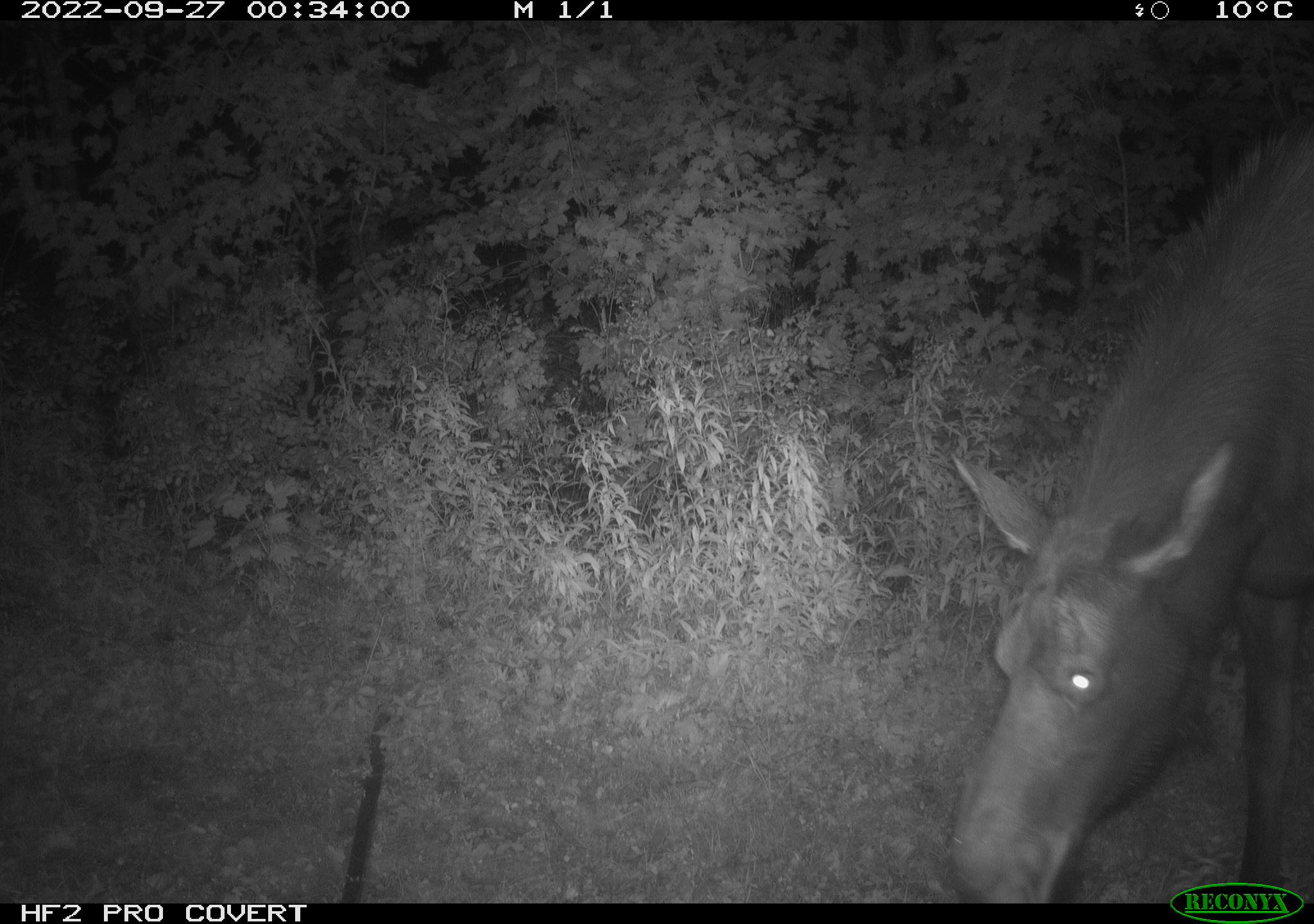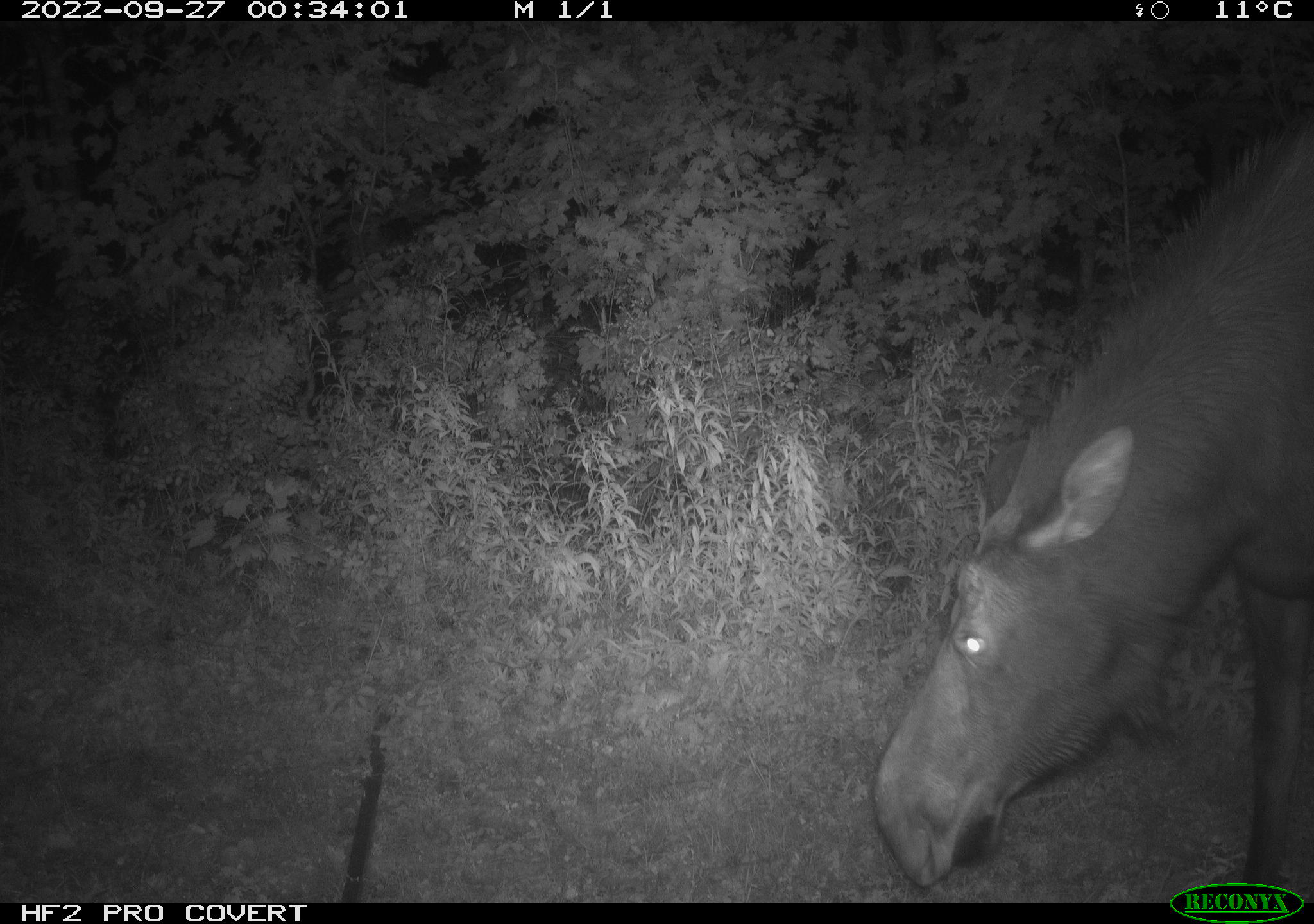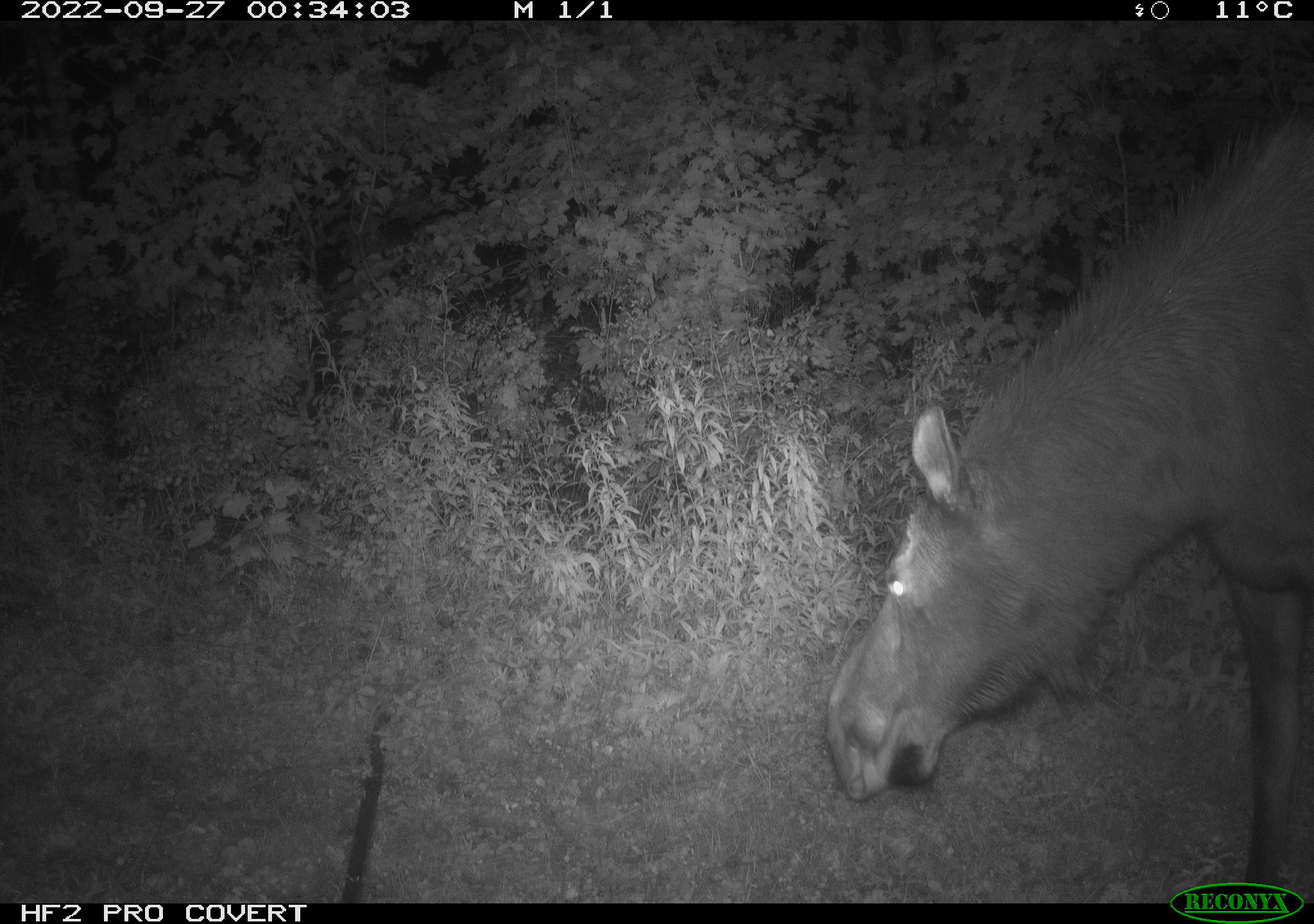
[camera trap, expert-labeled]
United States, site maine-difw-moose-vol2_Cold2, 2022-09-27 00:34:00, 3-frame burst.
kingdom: Animalia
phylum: Chordata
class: Mammalia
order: Artiodactyla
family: Cervidae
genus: Alces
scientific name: Alces alces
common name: moose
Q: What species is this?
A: Moose (Alces alces).